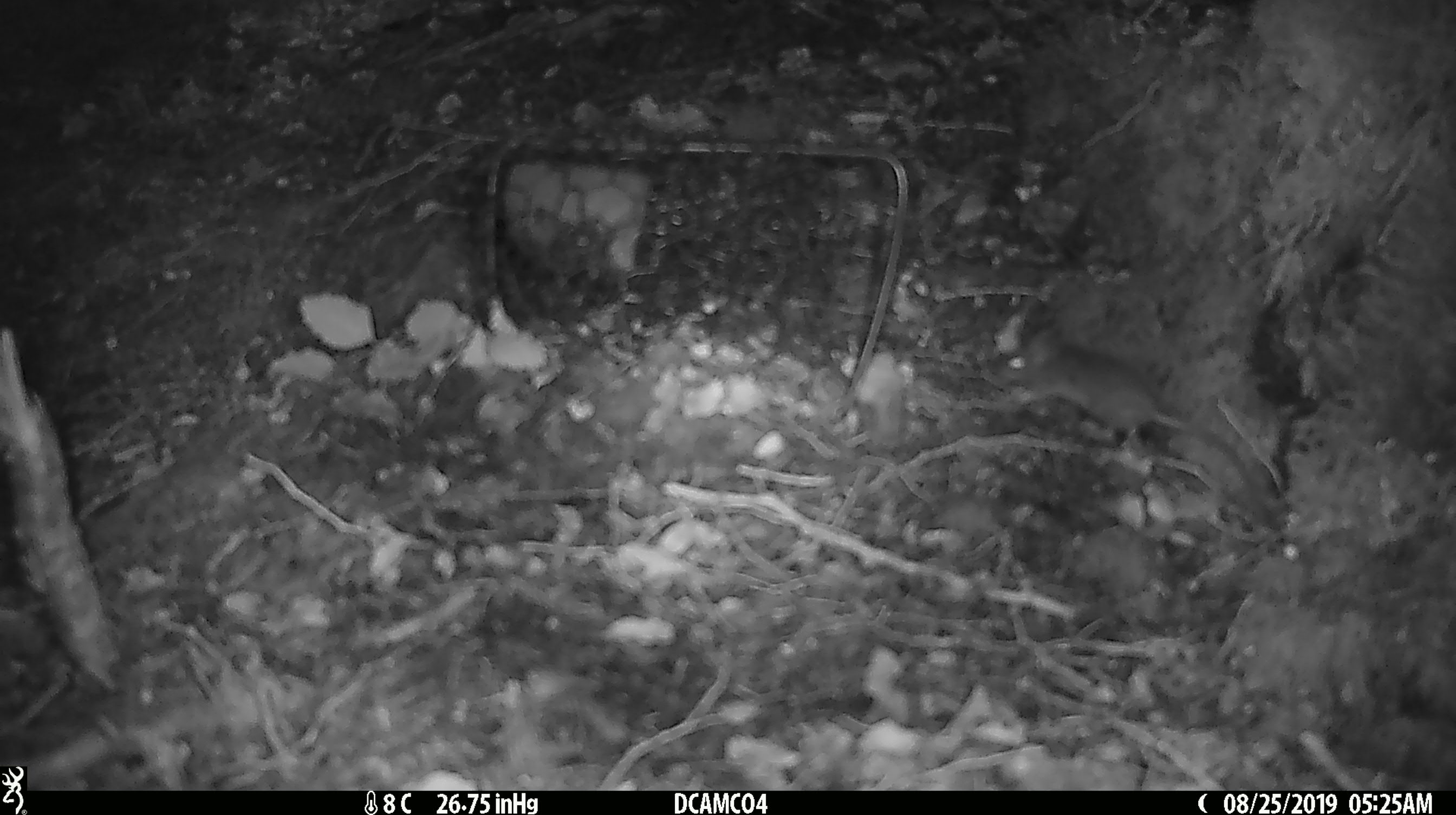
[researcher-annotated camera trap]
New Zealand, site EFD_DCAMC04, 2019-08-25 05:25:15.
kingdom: Animalia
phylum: Chordata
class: Mammalia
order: Rodentia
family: Muridae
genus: Mus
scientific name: Mus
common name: mouse